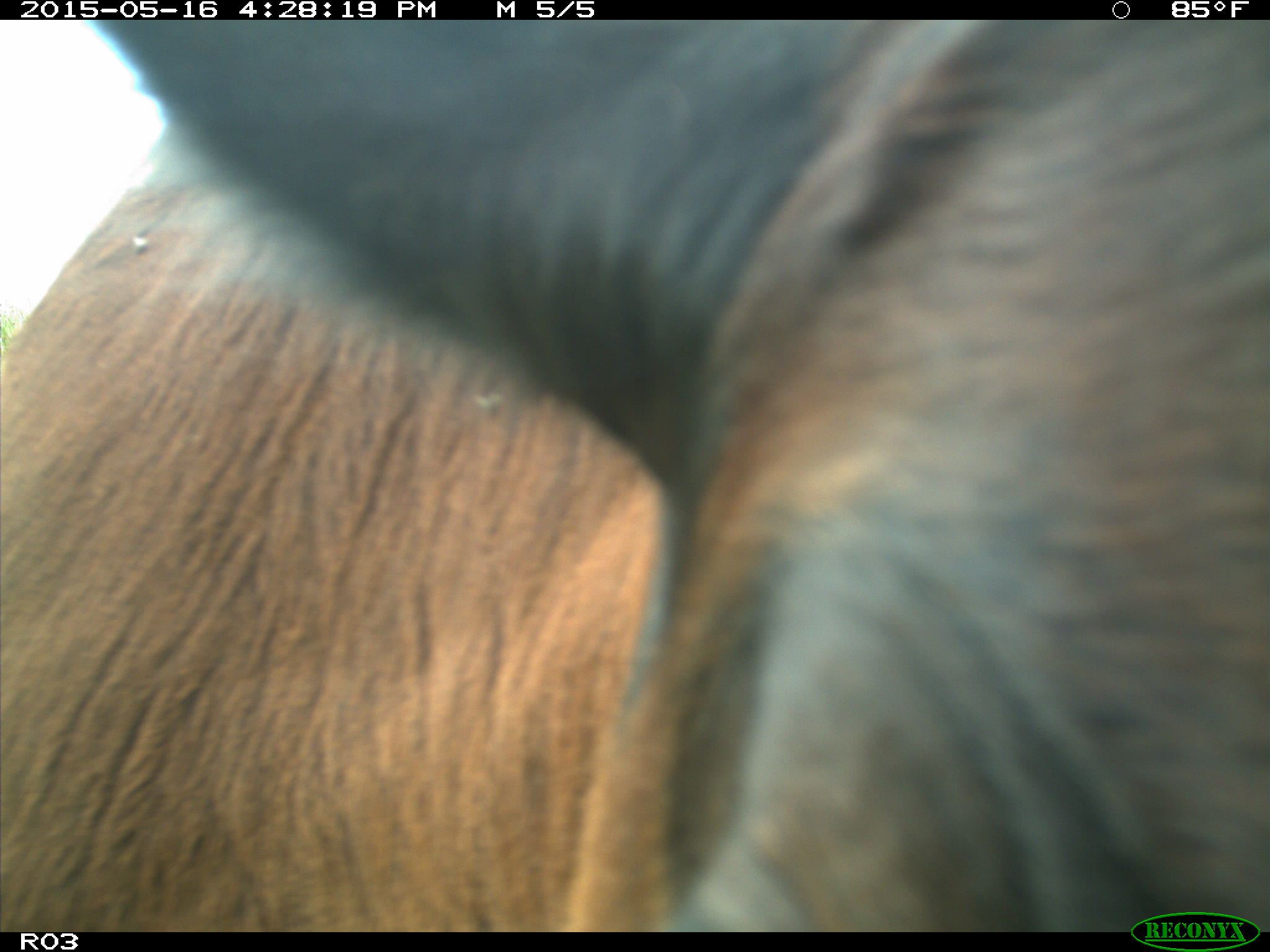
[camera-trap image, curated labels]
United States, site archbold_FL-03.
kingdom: Animalia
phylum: Chordata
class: Mammalia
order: Artiodactyla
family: Bovidae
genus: Bos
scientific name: Bos taurus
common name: domestic cow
Bos taurus (domestic cow).